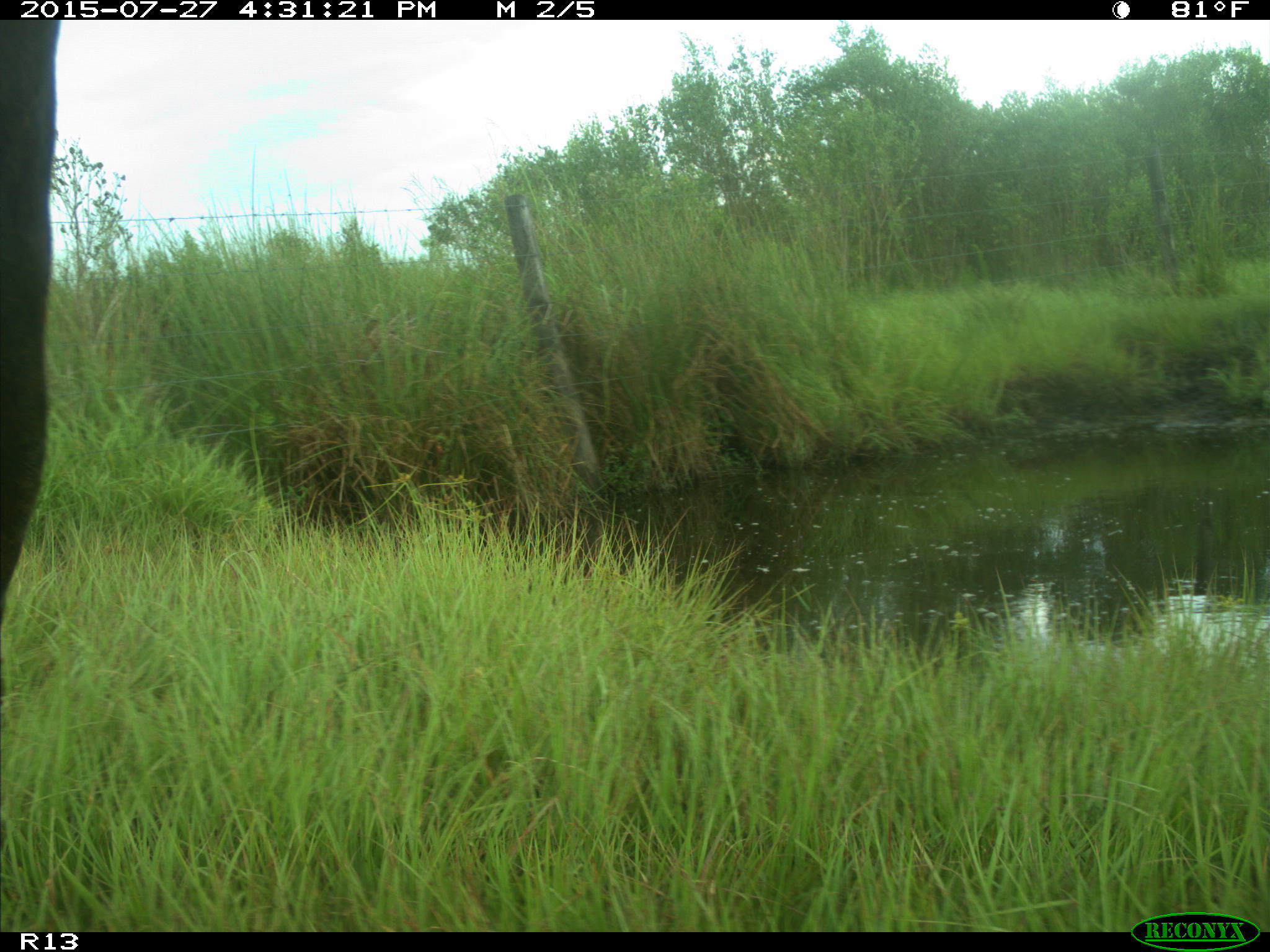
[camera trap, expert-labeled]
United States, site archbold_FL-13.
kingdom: Animalia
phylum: Chordata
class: Mammalia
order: Artiodactyla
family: Bovidae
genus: Bos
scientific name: Bos taurus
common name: domestic cow